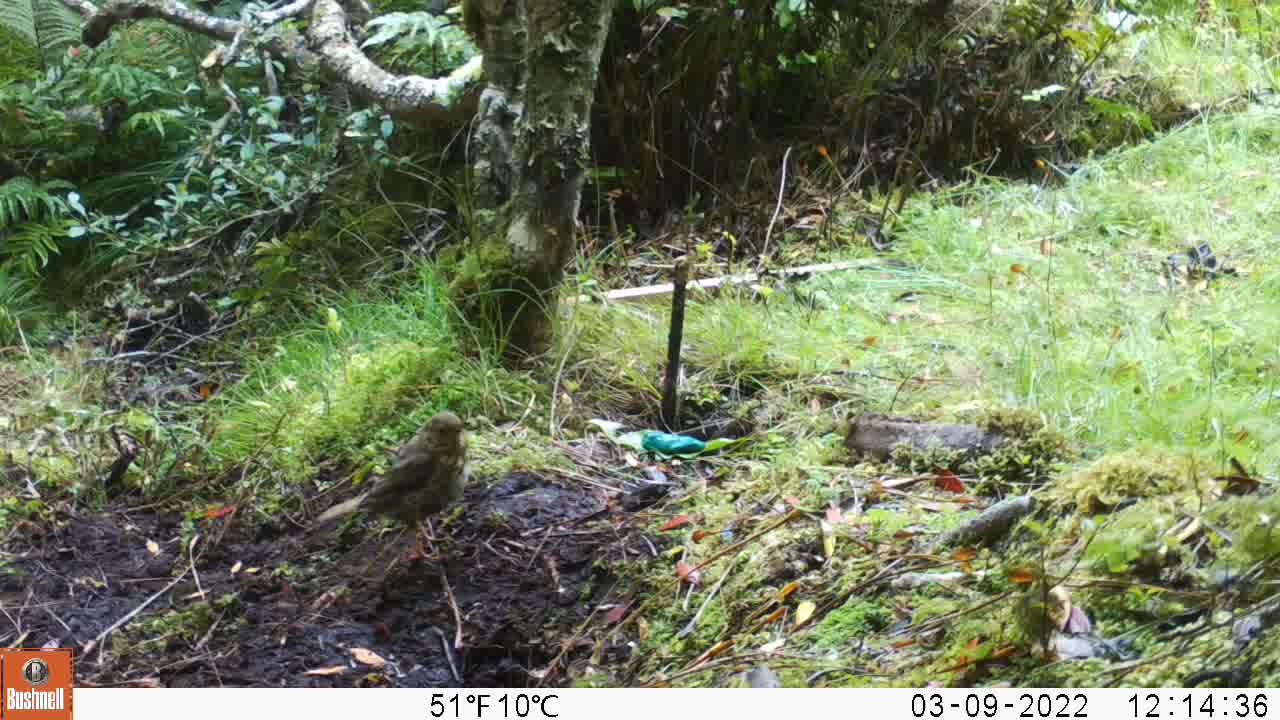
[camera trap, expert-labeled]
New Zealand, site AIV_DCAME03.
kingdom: Animalia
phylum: Chordata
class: Aves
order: Passeriformes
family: Turdidae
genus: Turdus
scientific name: Turdus philomelos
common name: song thrush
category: thrush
Thrush (song thrush) (Turdus philomelos).